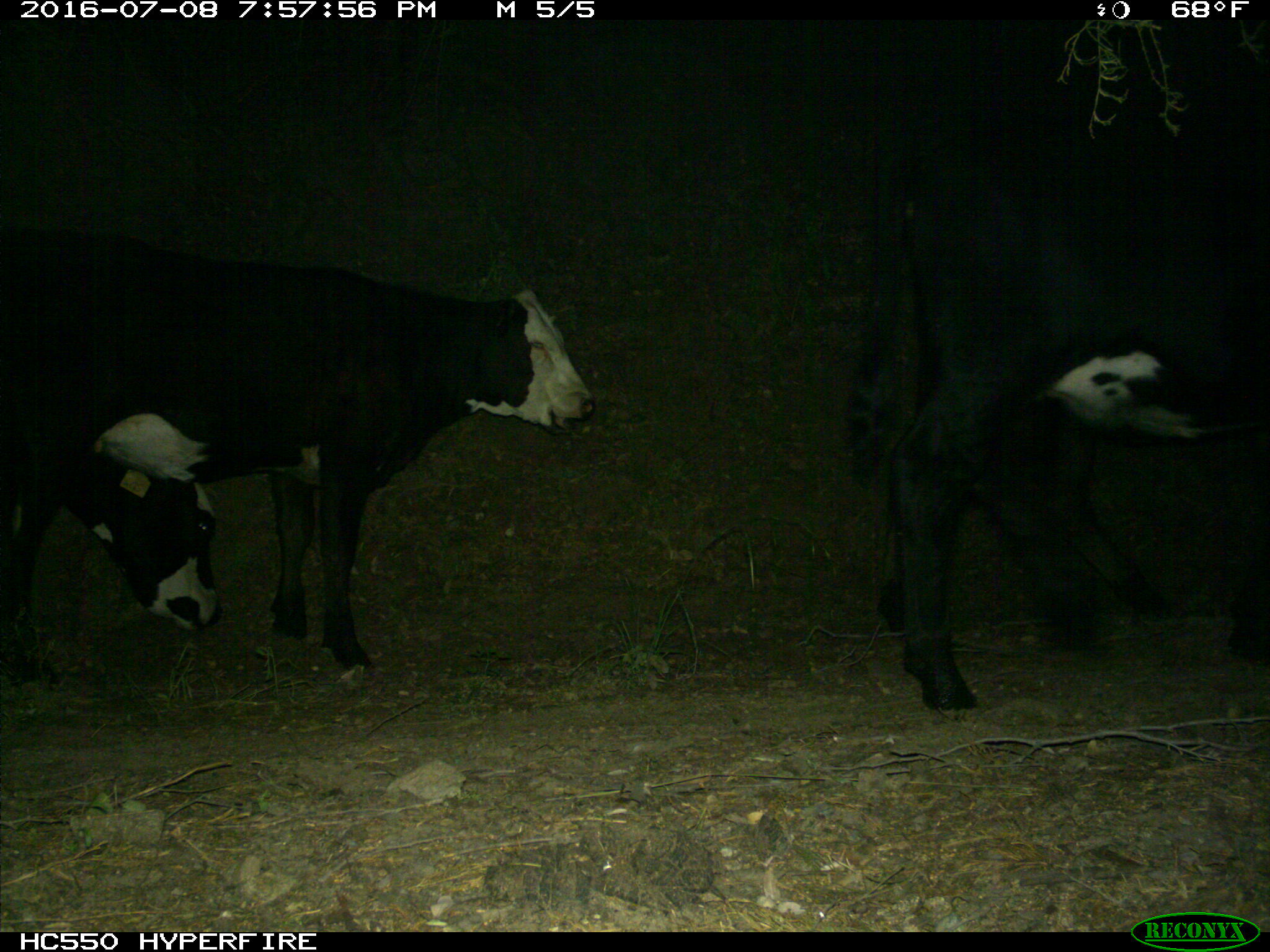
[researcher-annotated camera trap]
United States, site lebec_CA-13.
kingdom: Animalia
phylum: Chordata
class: Mammalia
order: Artiodactyla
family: Bovidae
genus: Bos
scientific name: Bos taurus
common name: domestic cow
Bos taurus (domestic cow).